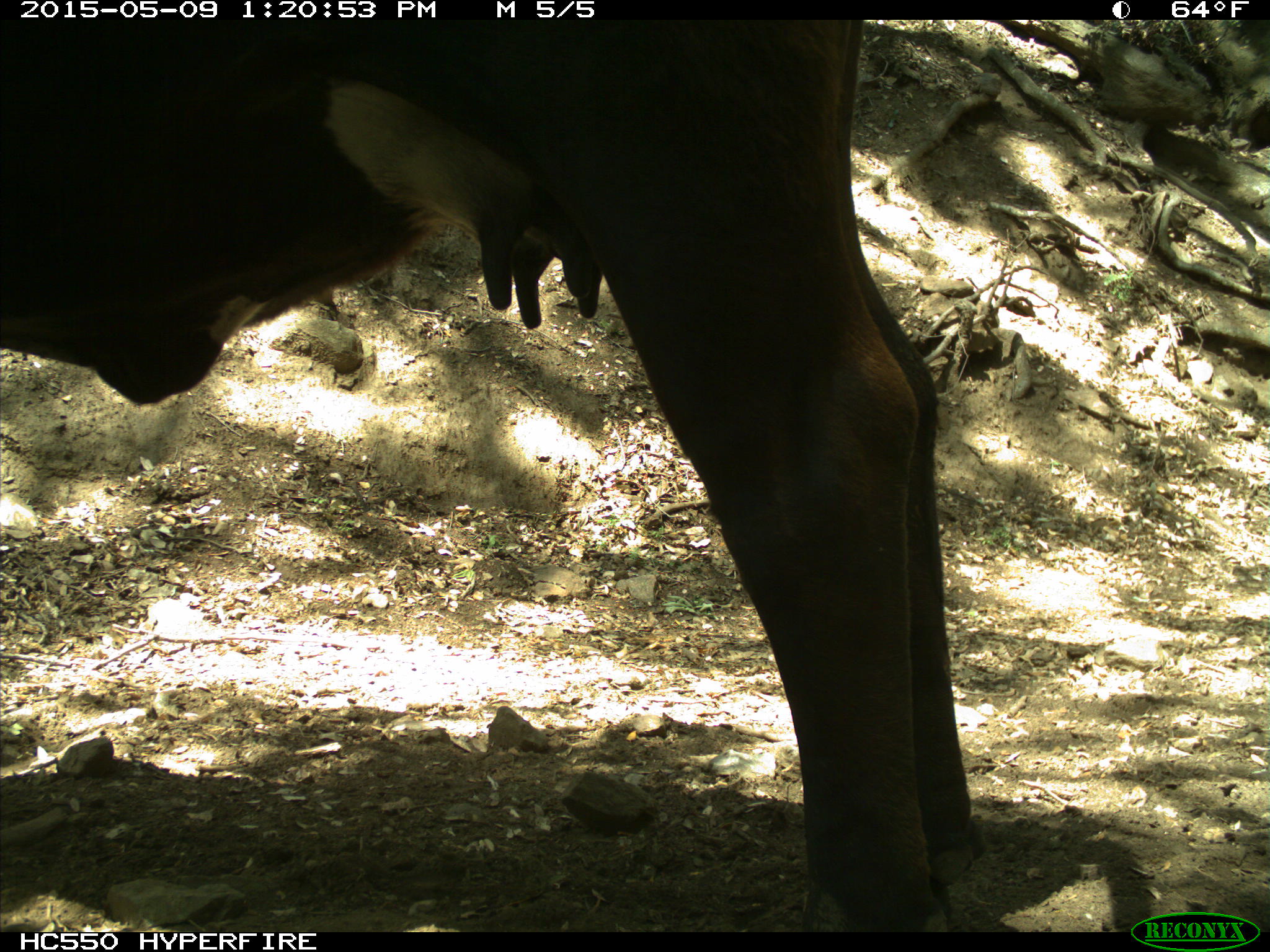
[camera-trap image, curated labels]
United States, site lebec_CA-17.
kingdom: Animalia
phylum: Chordata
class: Mammalia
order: Artiodactyla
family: Bovidae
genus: Bos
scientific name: Bos taurus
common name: domestic cow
Bos taurus (domestic cow).